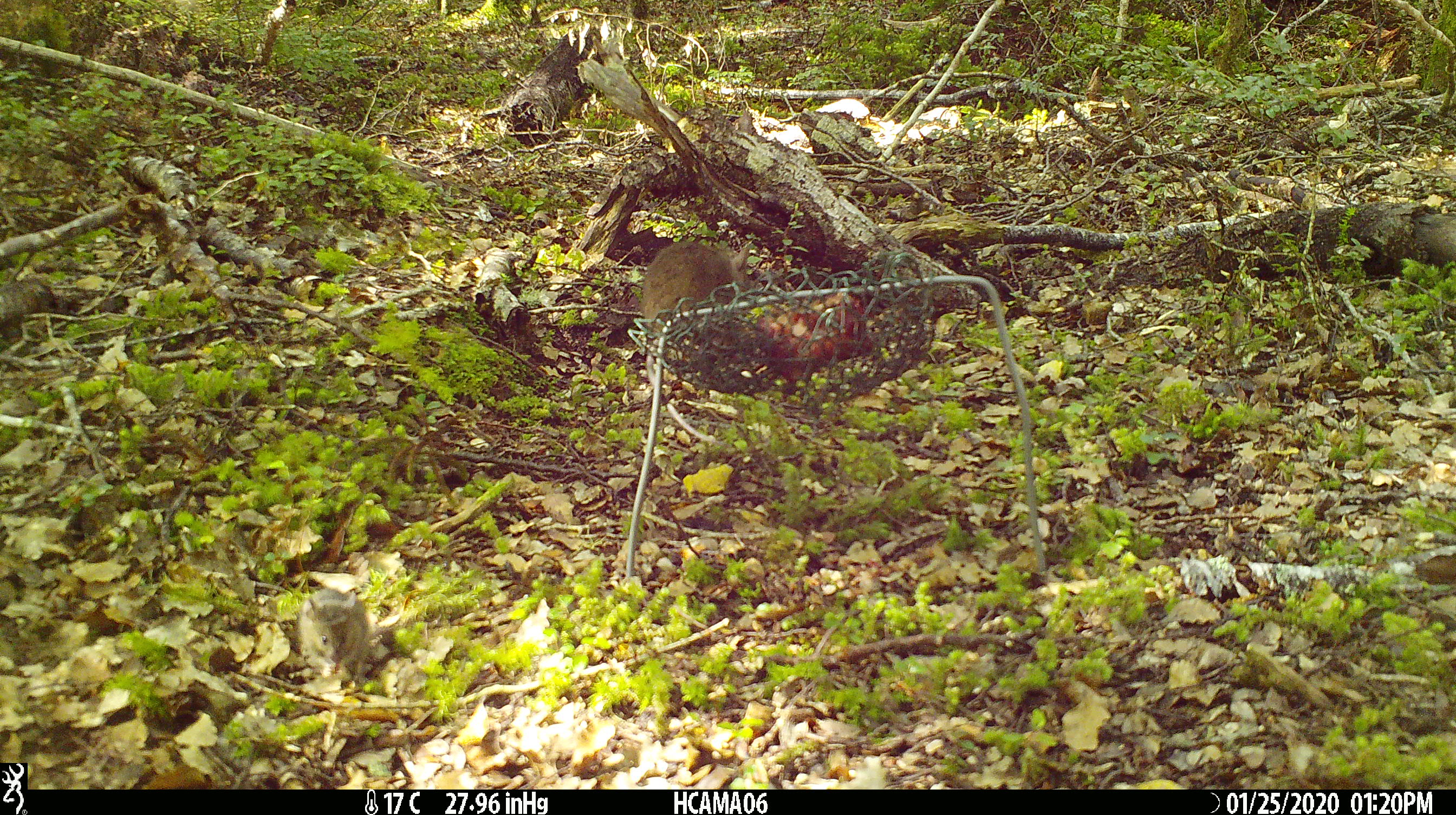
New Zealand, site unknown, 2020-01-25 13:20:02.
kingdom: Animalia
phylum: Chordata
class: Mammalia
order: Rodentia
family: Muridae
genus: Mus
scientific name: Mus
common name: mouse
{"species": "mouse (Mus)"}